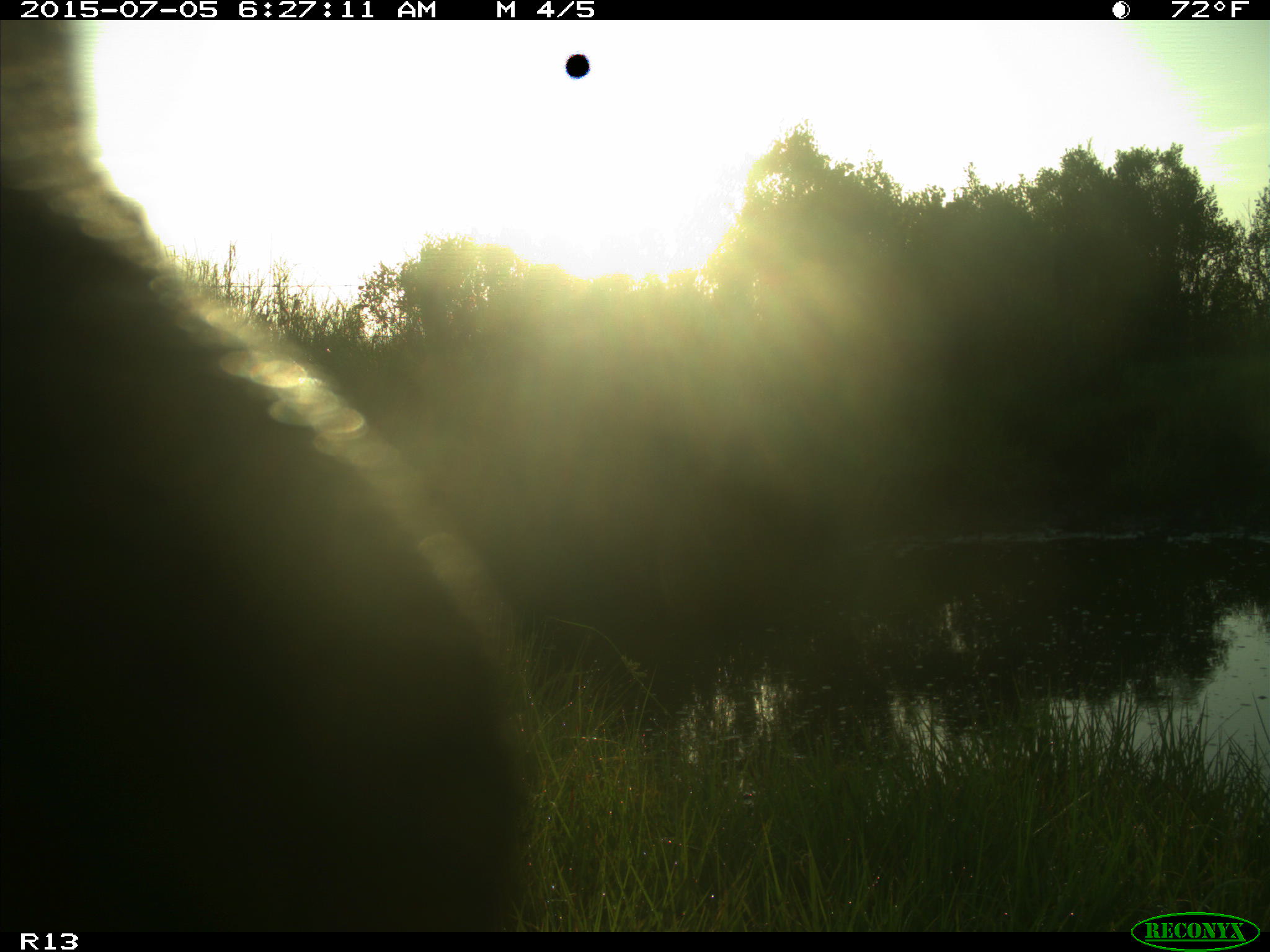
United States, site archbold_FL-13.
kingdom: Animalia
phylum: Chordata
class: Mammalia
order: Artiodactyla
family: Bovidae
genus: Bos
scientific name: Bos taurus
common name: domestic cow